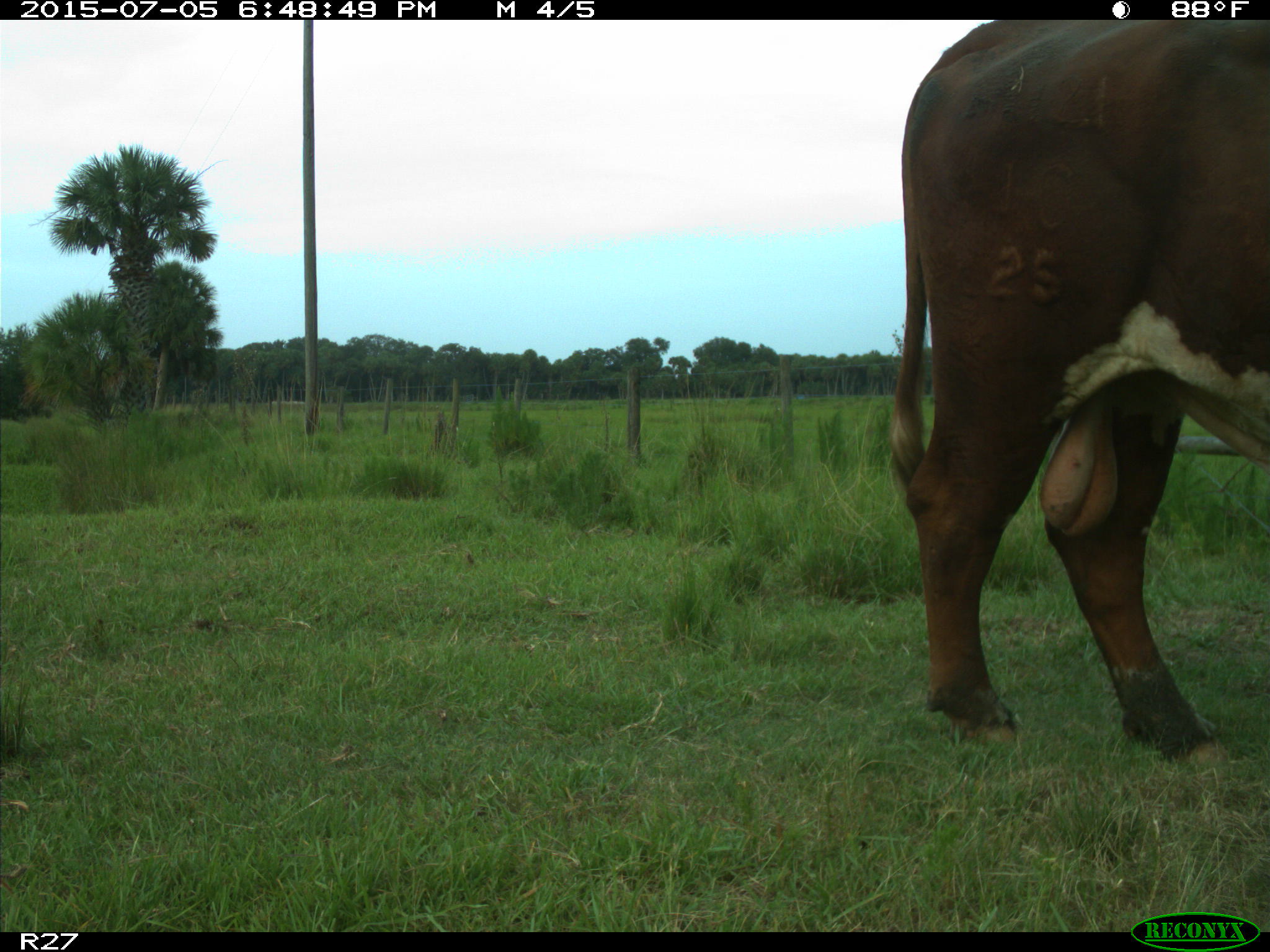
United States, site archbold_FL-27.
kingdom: Animalia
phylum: Chordata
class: Mammalia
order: Artiodactyla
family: Bovidae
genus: Bos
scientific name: Bos taurus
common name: domestic cow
Bos taurus (domestic cow).